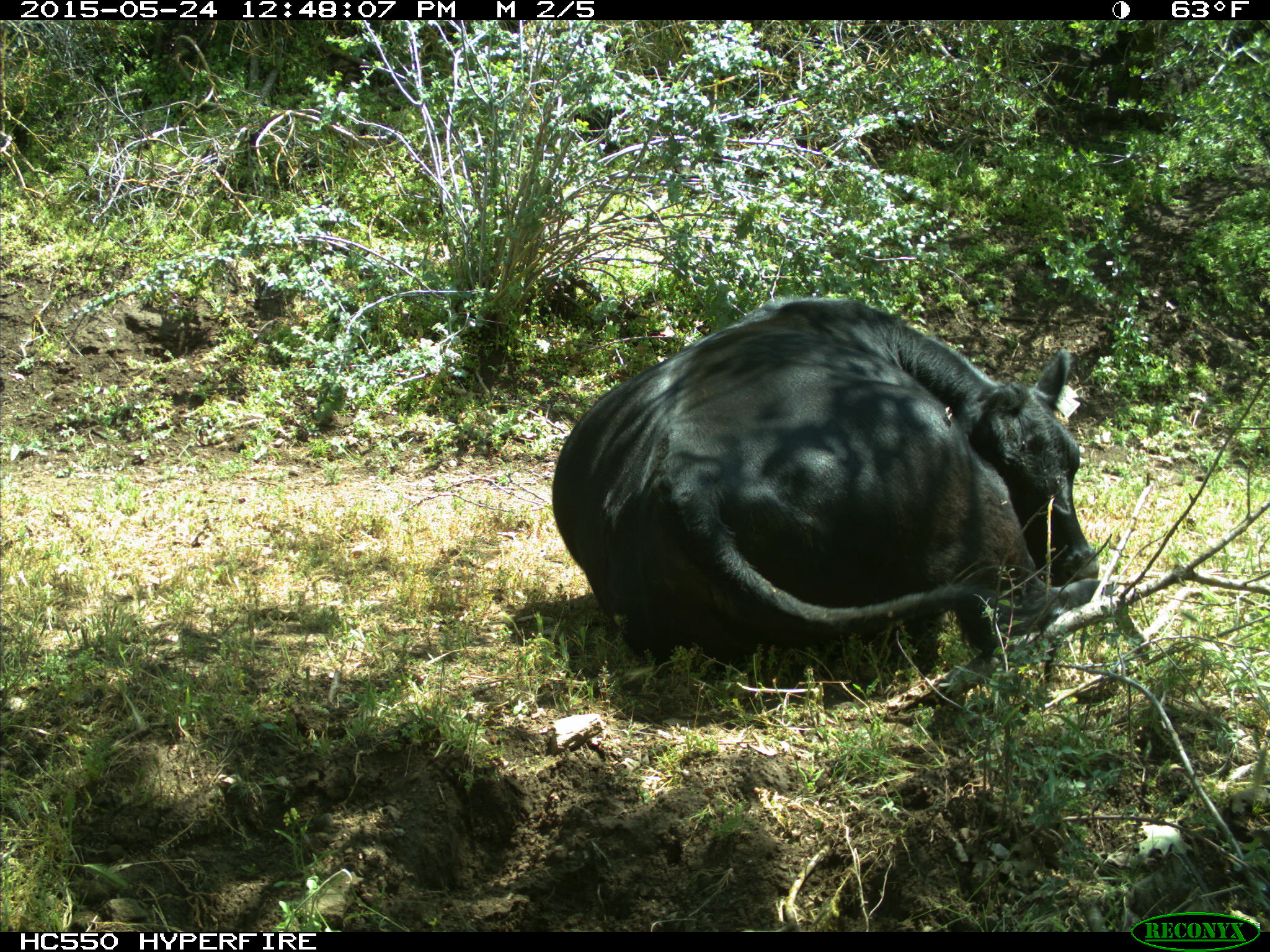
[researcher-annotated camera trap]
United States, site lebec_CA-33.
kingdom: Animalia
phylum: Chordata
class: Mammalia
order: Artiodactyla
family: Bovidae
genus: Bos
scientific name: Bos taurus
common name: domestic cow